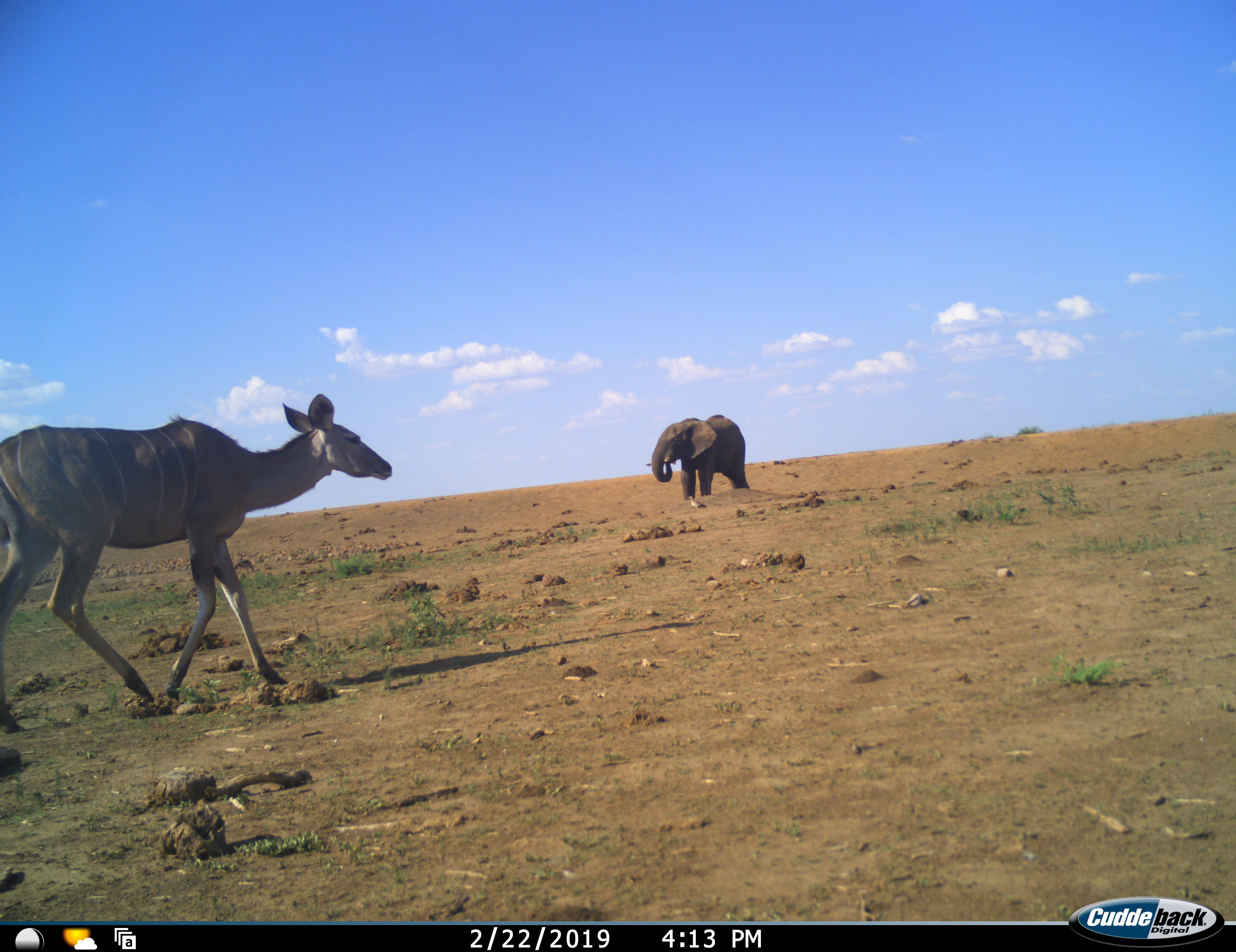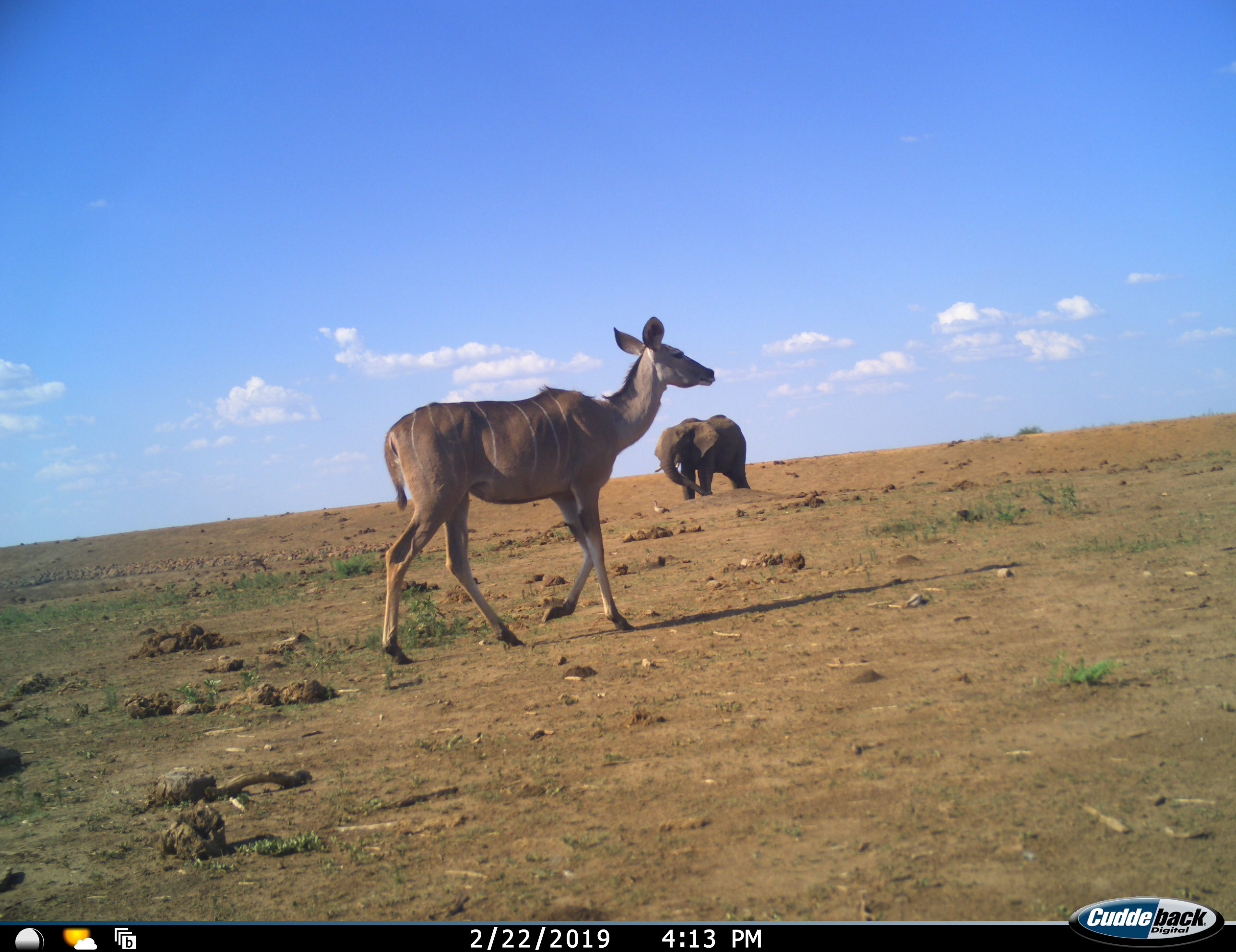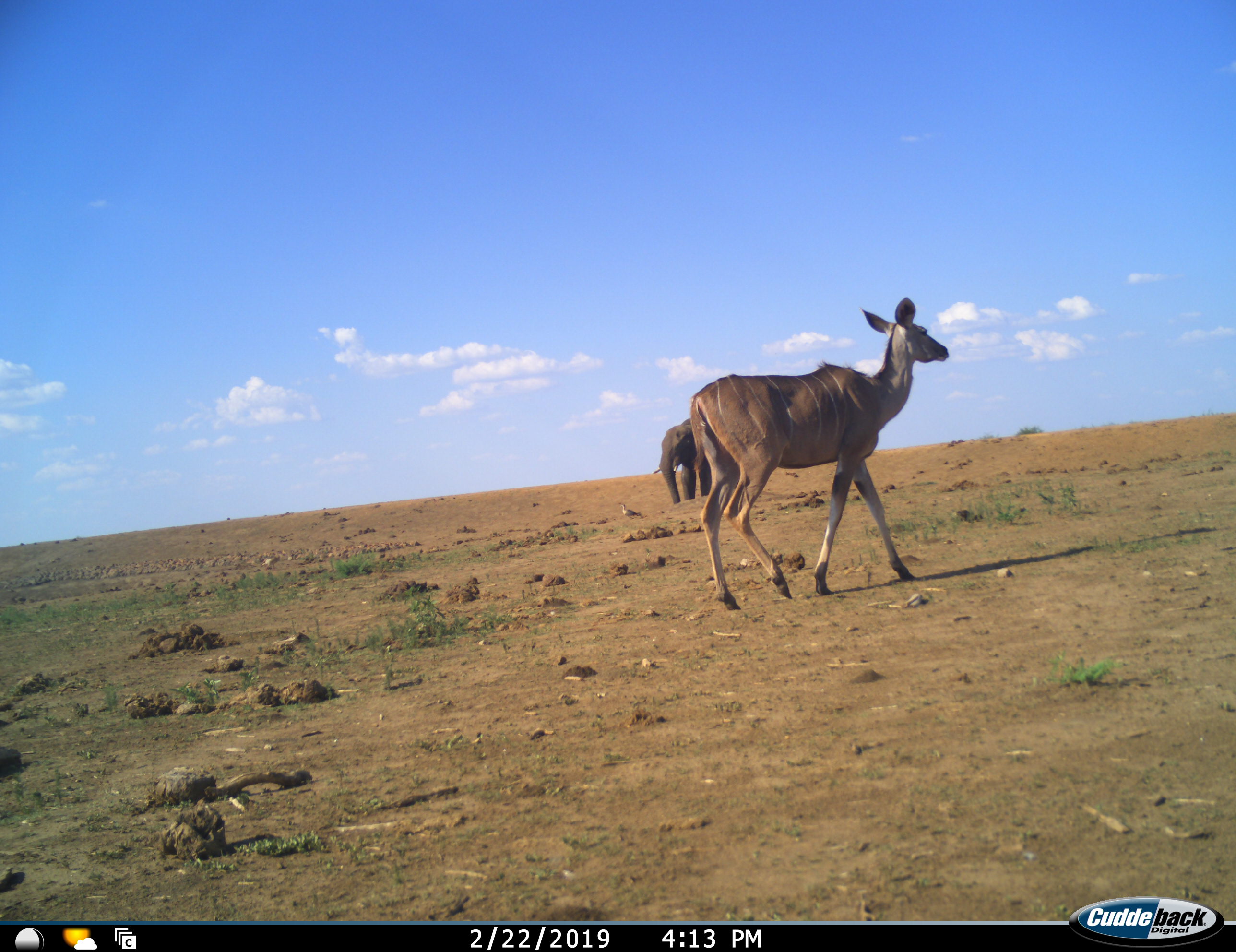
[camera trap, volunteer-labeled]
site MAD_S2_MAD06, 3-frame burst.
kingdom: Animalia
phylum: Chordata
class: Mammalia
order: Proboscidea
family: Elephantidae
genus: Loxodonta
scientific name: Loxodonta africana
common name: african bush elephant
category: elephant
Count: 1.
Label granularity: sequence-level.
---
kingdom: Animalia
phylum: Chordata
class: Mammalia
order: Artiodactyla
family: Bovidae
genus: Tragelaphus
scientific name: Tragelaphus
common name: kudu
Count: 1.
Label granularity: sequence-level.